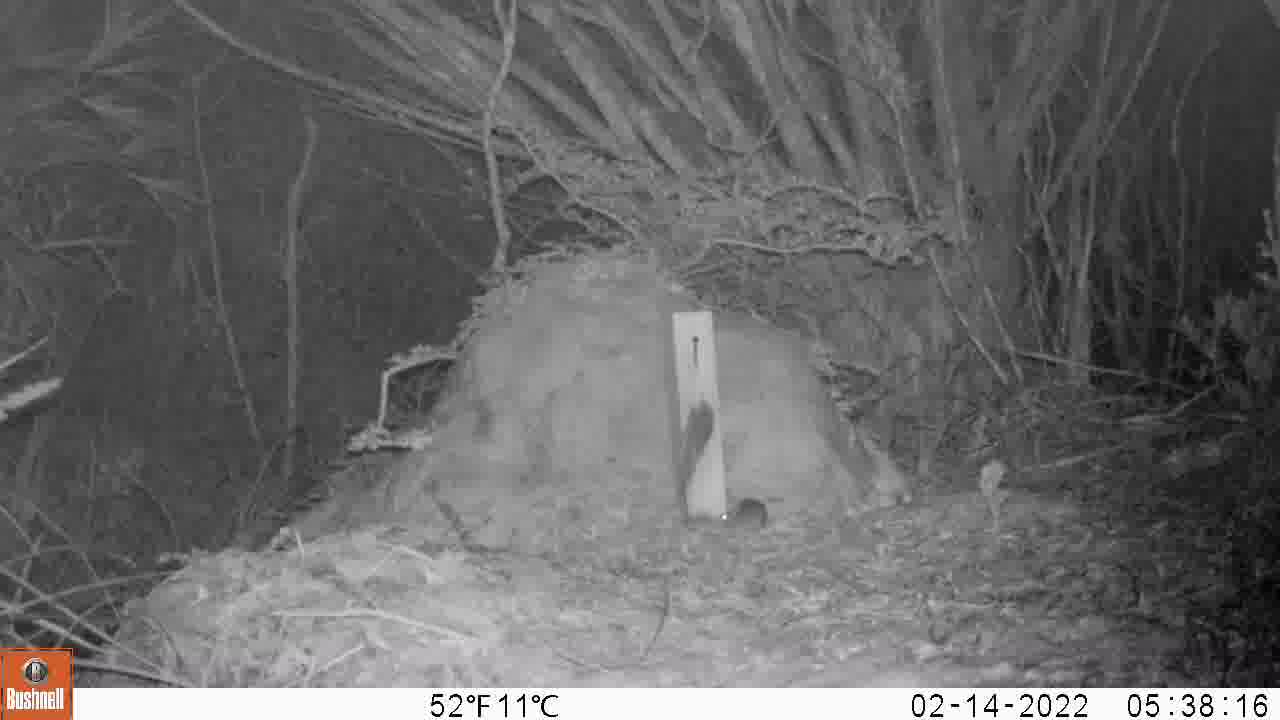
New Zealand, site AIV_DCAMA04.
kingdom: Animalia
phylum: Chordata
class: Mammalia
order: Rodentia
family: Muridae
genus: Mus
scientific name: Mus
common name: mouse